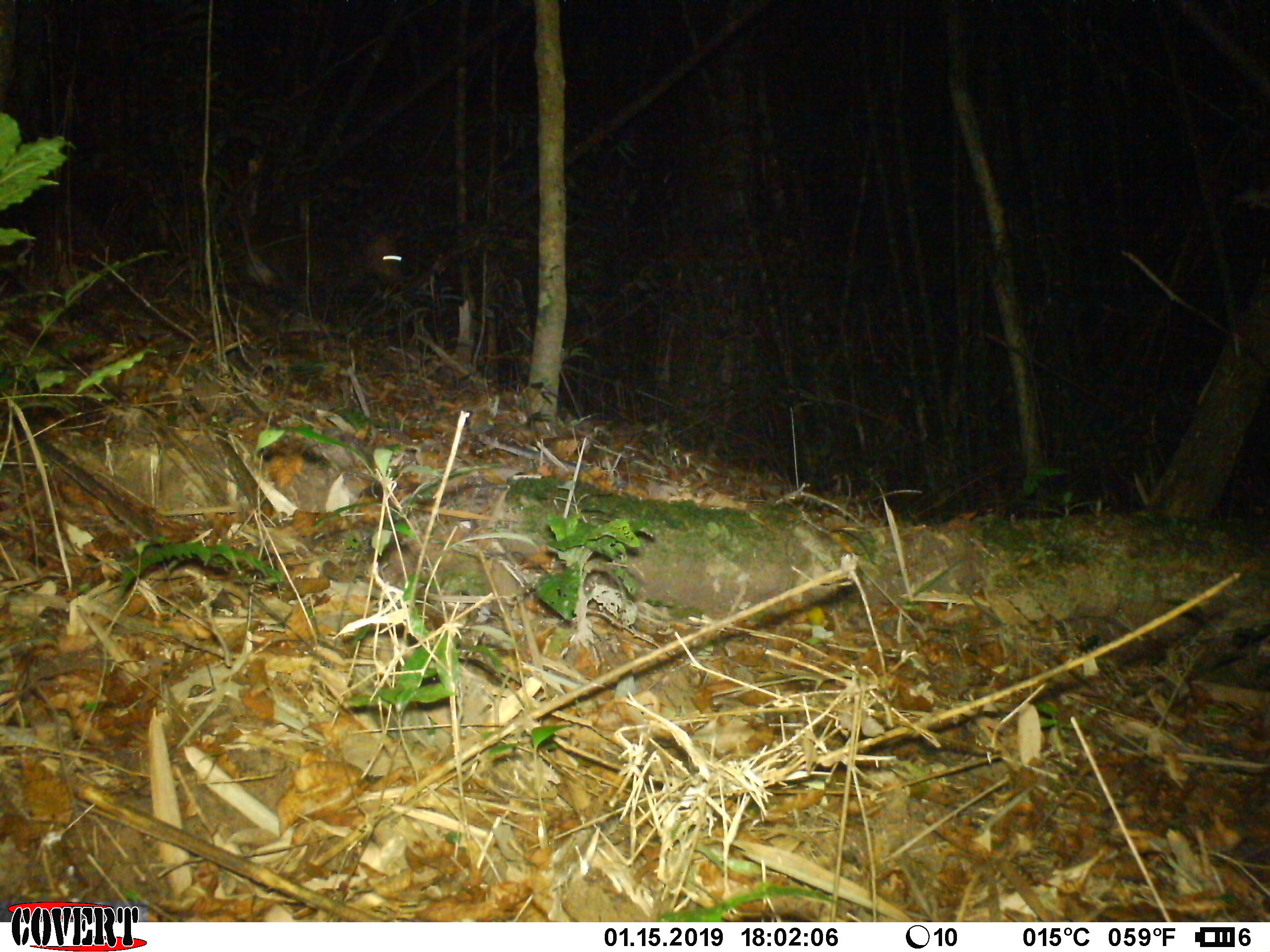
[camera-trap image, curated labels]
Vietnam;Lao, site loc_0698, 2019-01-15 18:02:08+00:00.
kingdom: Animalia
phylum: Chordata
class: Mammalia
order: Artiodactyla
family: Cervidae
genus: Muntiacus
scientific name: Muntiacus rooseveltorum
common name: roosevelt's muntjac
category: roosevelts muntjac group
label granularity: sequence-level